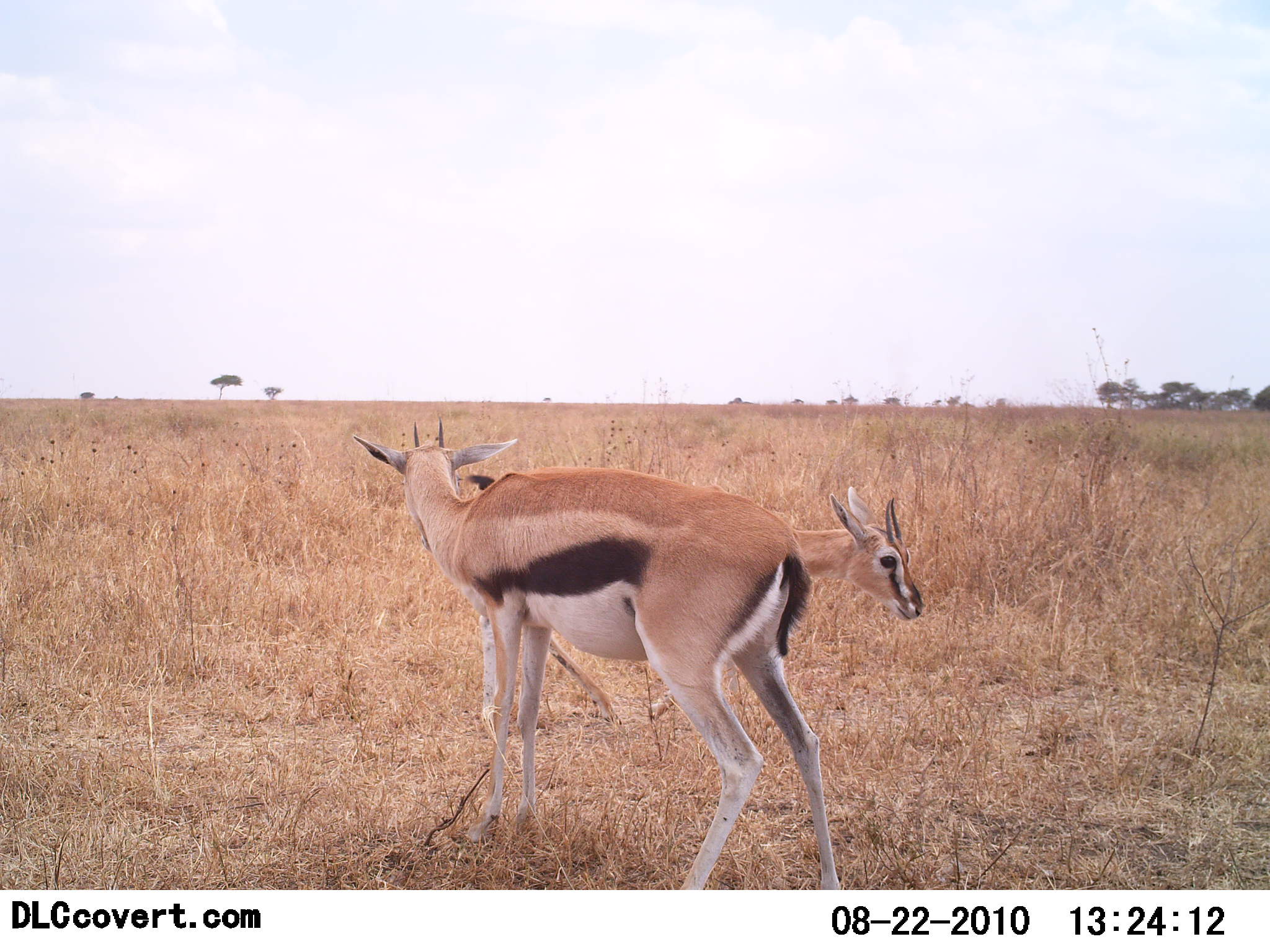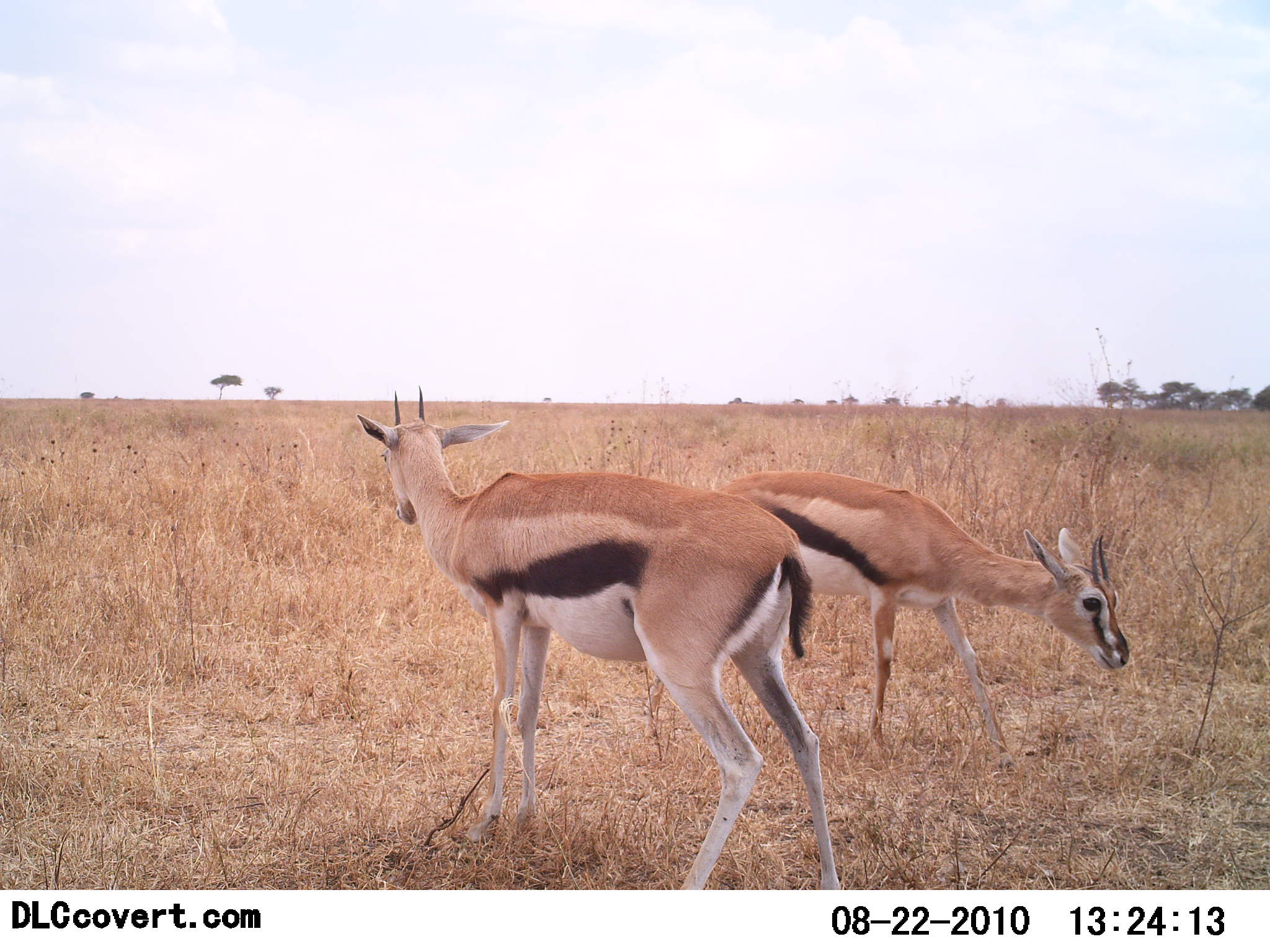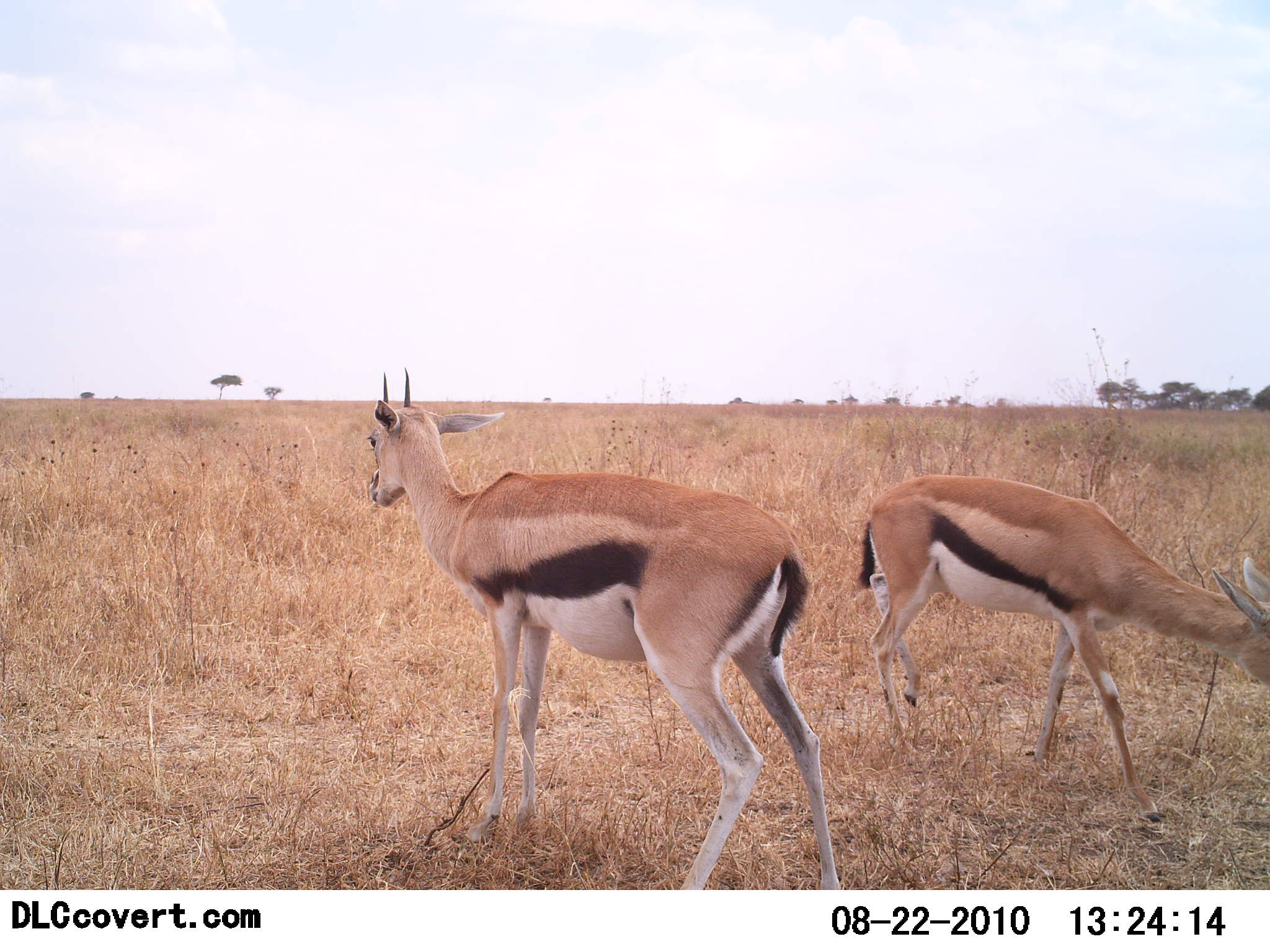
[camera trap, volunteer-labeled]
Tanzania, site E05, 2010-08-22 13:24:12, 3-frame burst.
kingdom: Animalia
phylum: Chordata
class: Mammalia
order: Artiodactyla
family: Bovidae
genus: Eudorcas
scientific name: Eudorcas thomsonii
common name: thomson's gazelle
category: gazellethomsons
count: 2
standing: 71%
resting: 0%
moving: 43%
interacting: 14%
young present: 0%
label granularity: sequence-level